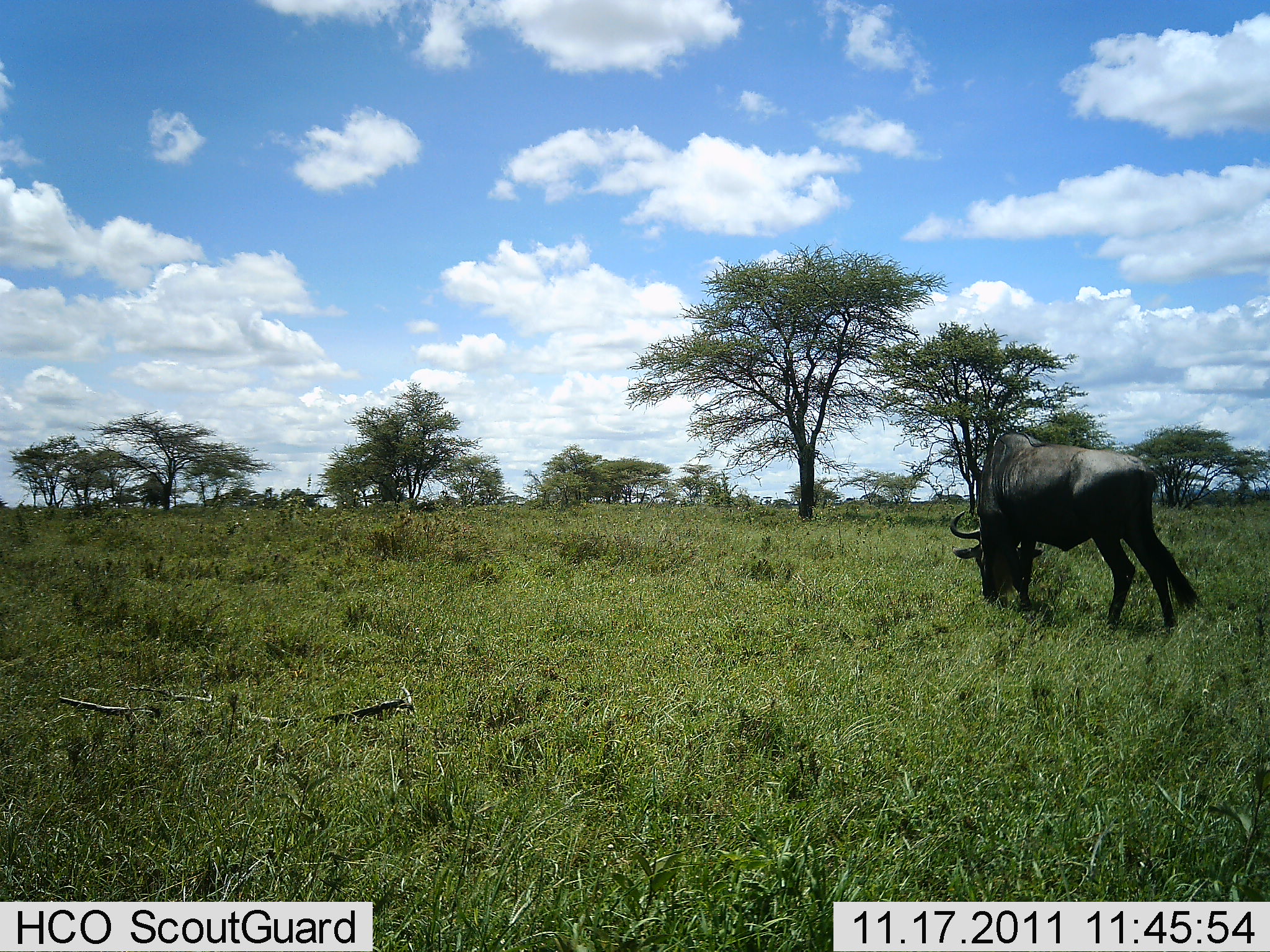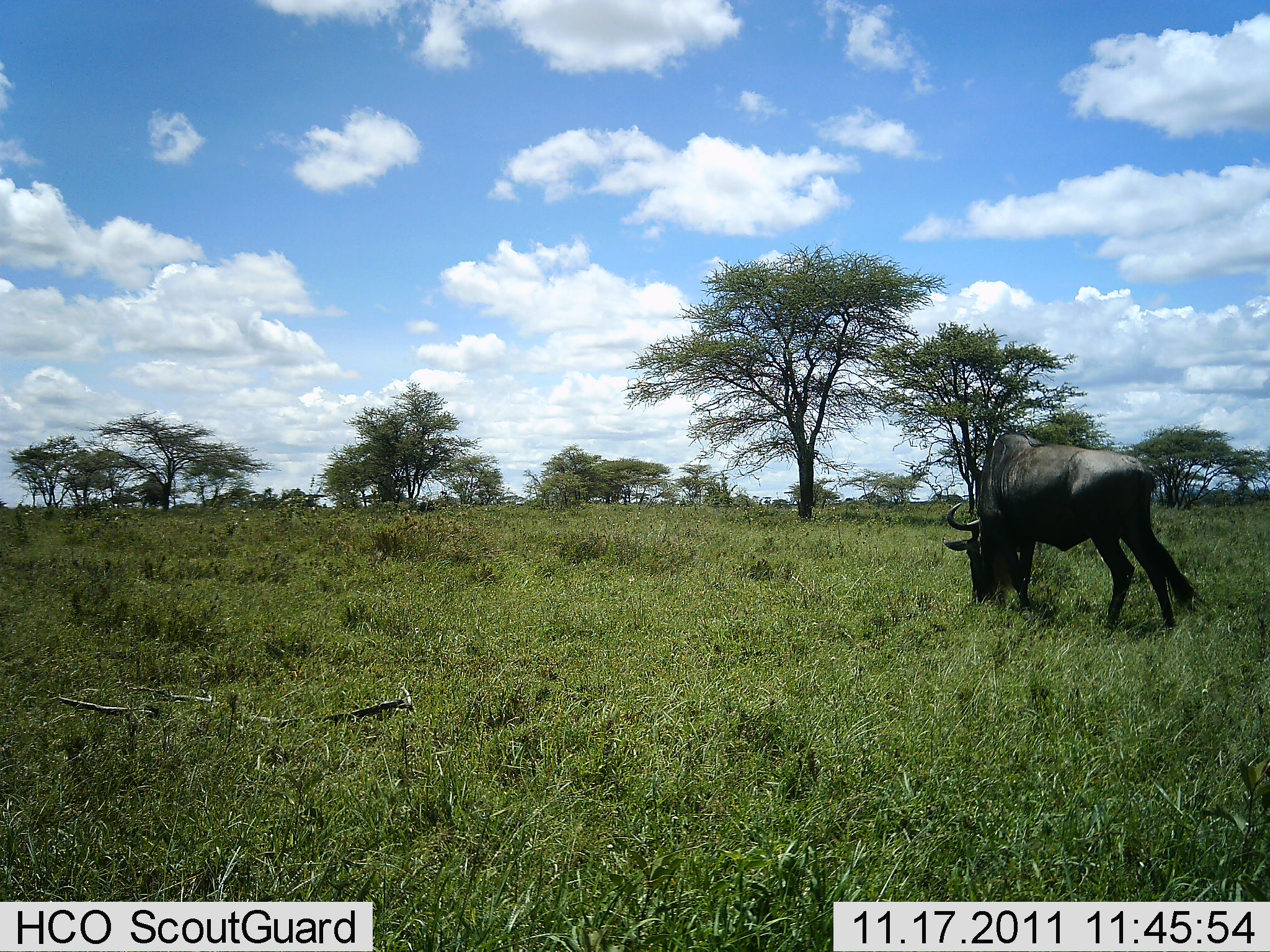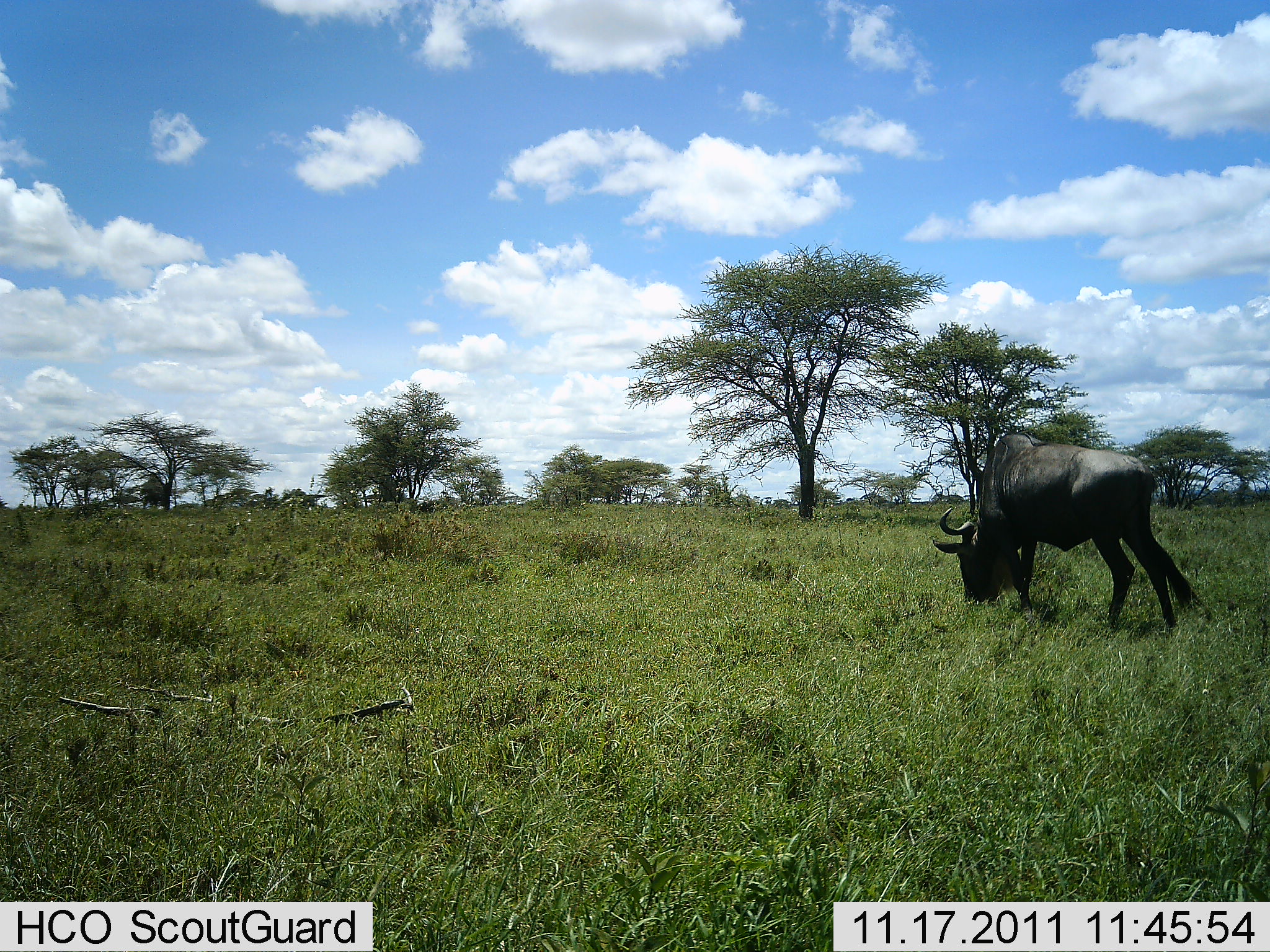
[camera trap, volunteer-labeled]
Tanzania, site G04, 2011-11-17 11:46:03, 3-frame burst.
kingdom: Animalia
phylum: Chordata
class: Mammalia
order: Artiodactyla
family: Bovidae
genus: Connochaetes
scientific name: Connochaetes taurinus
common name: blue wildebeest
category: wildebeest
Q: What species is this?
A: Wildebeest (blue wildebeest) (Connochaetes taurinus).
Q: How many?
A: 1.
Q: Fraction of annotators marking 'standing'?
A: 21%.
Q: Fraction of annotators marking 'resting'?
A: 0%.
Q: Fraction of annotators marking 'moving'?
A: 0%.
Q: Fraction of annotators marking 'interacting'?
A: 0%.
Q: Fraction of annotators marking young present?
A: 0%.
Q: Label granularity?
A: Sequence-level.